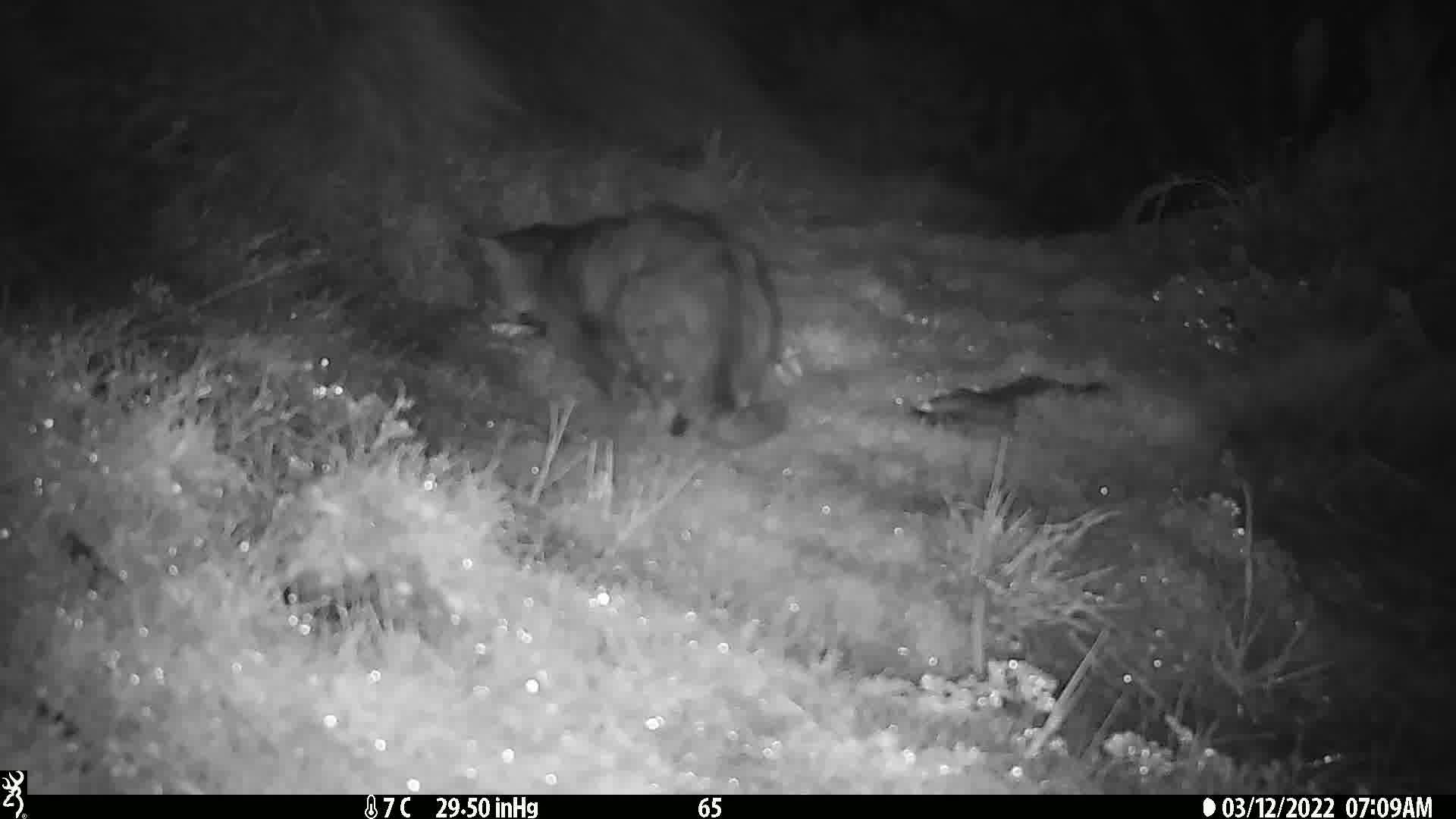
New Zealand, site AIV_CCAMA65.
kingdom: Animalia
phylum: Chordata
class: Mammalia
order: Carnivora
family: Felidae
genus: Felis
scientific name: Felis catus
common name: domestic cat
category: cat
Cat (domestic cat) (Felis catus).